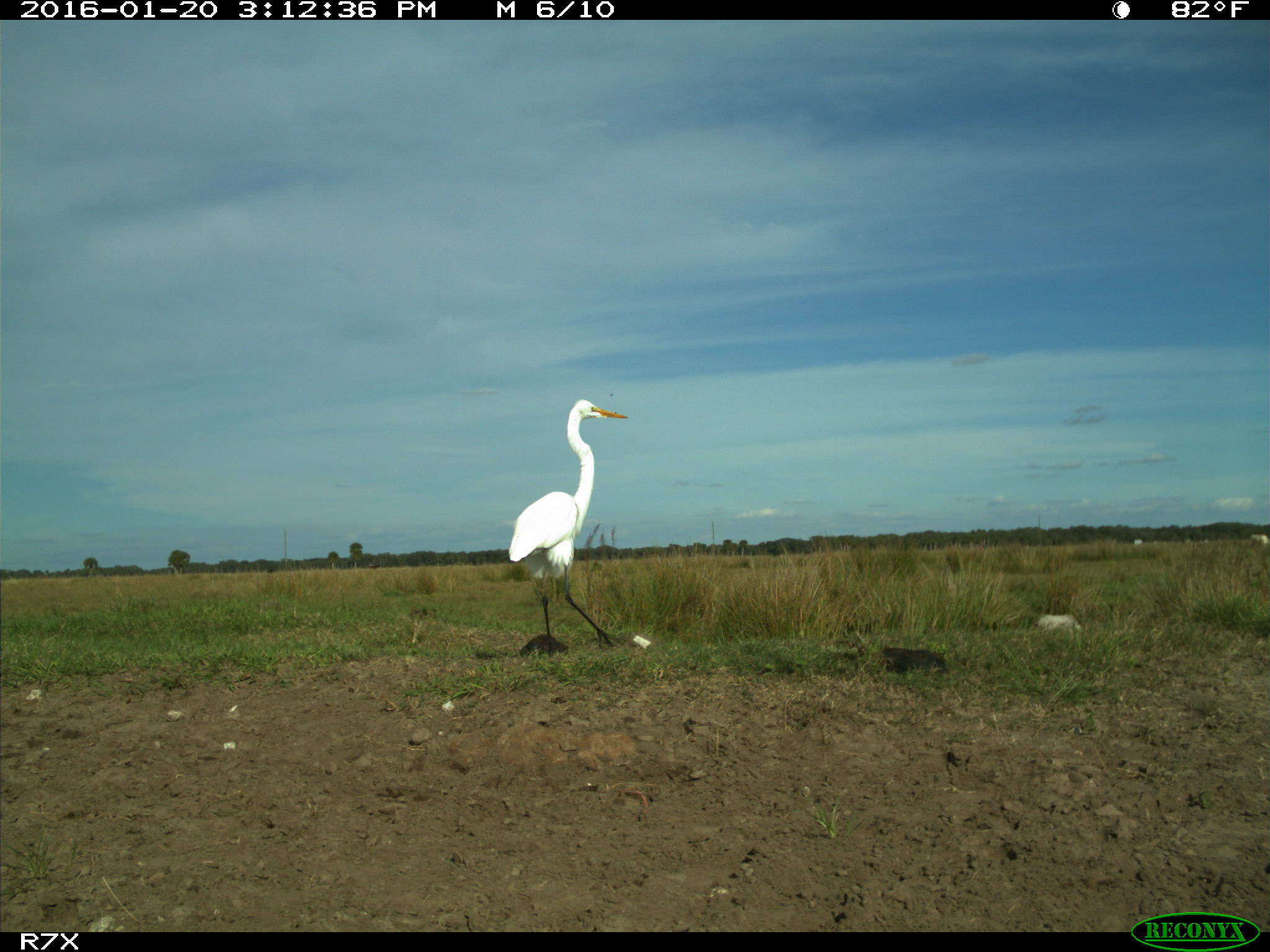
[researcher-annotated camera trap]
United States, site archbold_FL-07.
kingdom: Animalia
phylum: Chordata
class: Aves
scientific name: Aves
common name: birds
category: unidentified bird